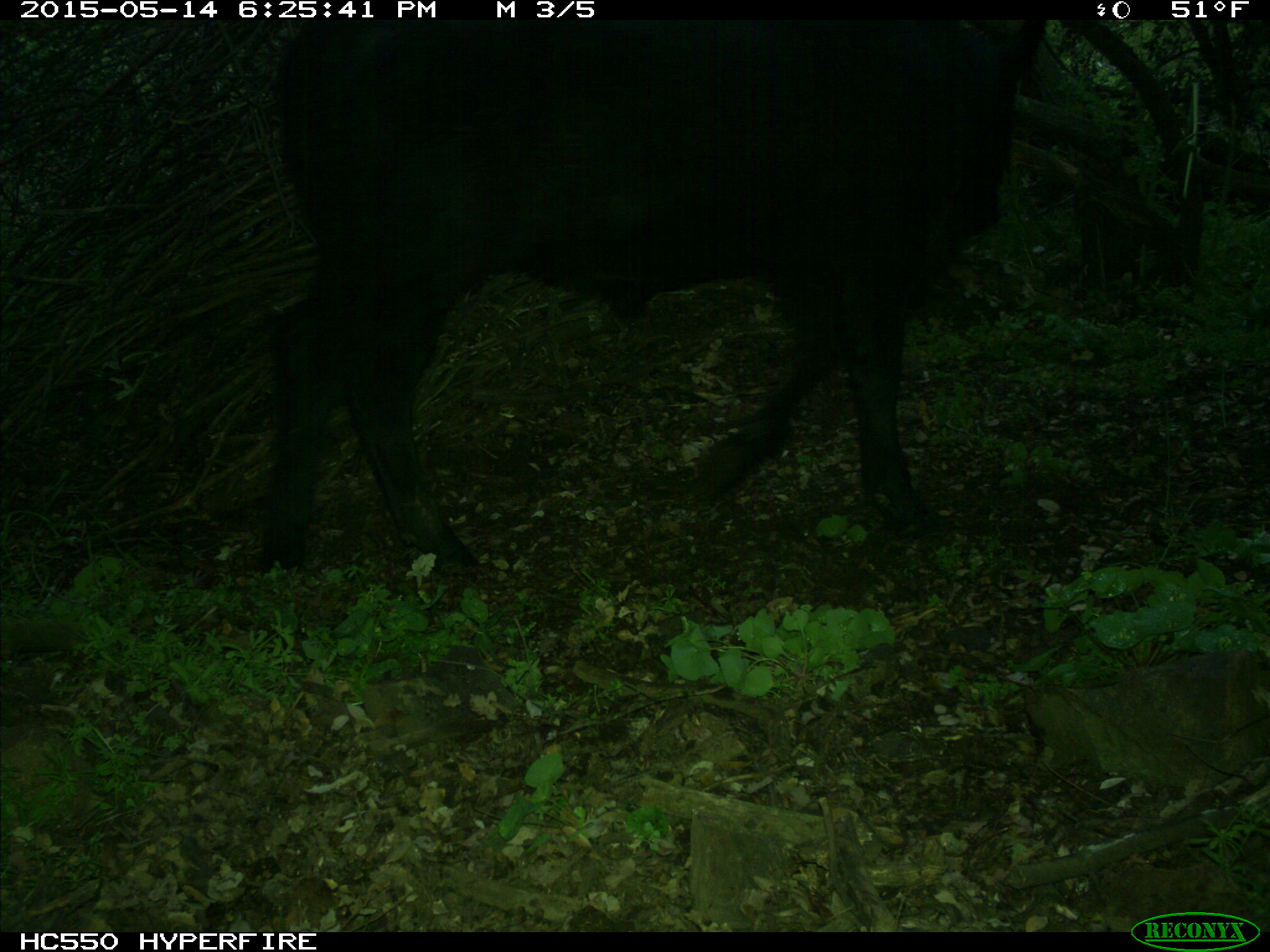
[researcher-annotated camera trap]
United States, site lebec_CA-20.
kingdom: Animalia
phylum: Chordata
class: Mammalia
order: Artiodactyla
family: Bovidae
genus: Bos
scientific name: Bos taurus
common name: domestic cow